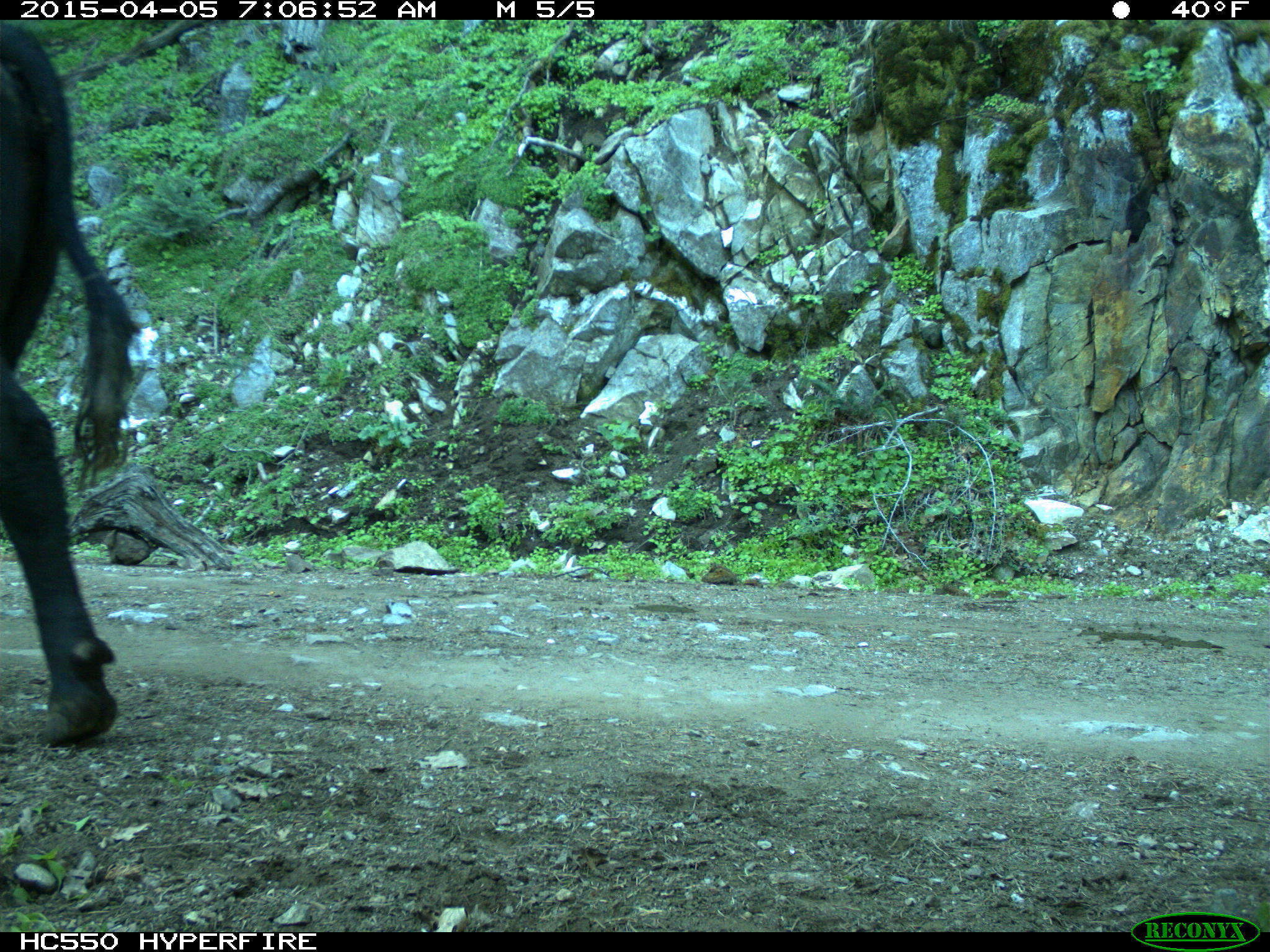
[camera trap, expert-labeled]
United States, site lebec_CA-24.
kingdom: Animalia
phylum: Chordata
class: Mammalia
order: Artiodactyla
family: Bovidae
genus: Bos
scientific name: Bos taurus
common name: domestic cow